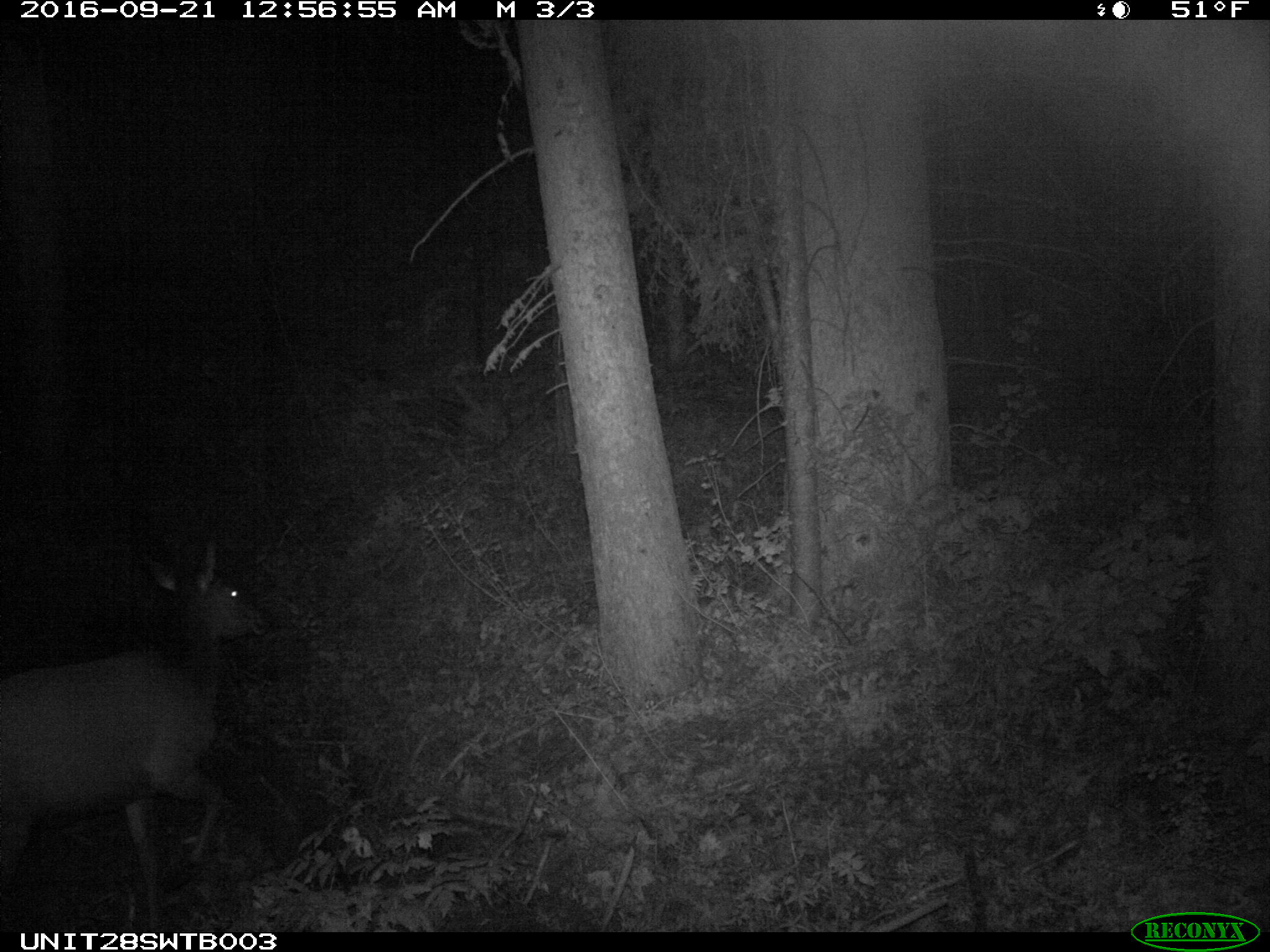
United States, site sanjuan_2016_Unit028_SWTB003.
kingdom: Animalia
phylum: Chordata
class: Mammalia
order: Artiodactyla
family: Cervidae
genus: Cervus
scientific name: Cervus elaphus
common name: red deer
Cervus elaphus (red deer).